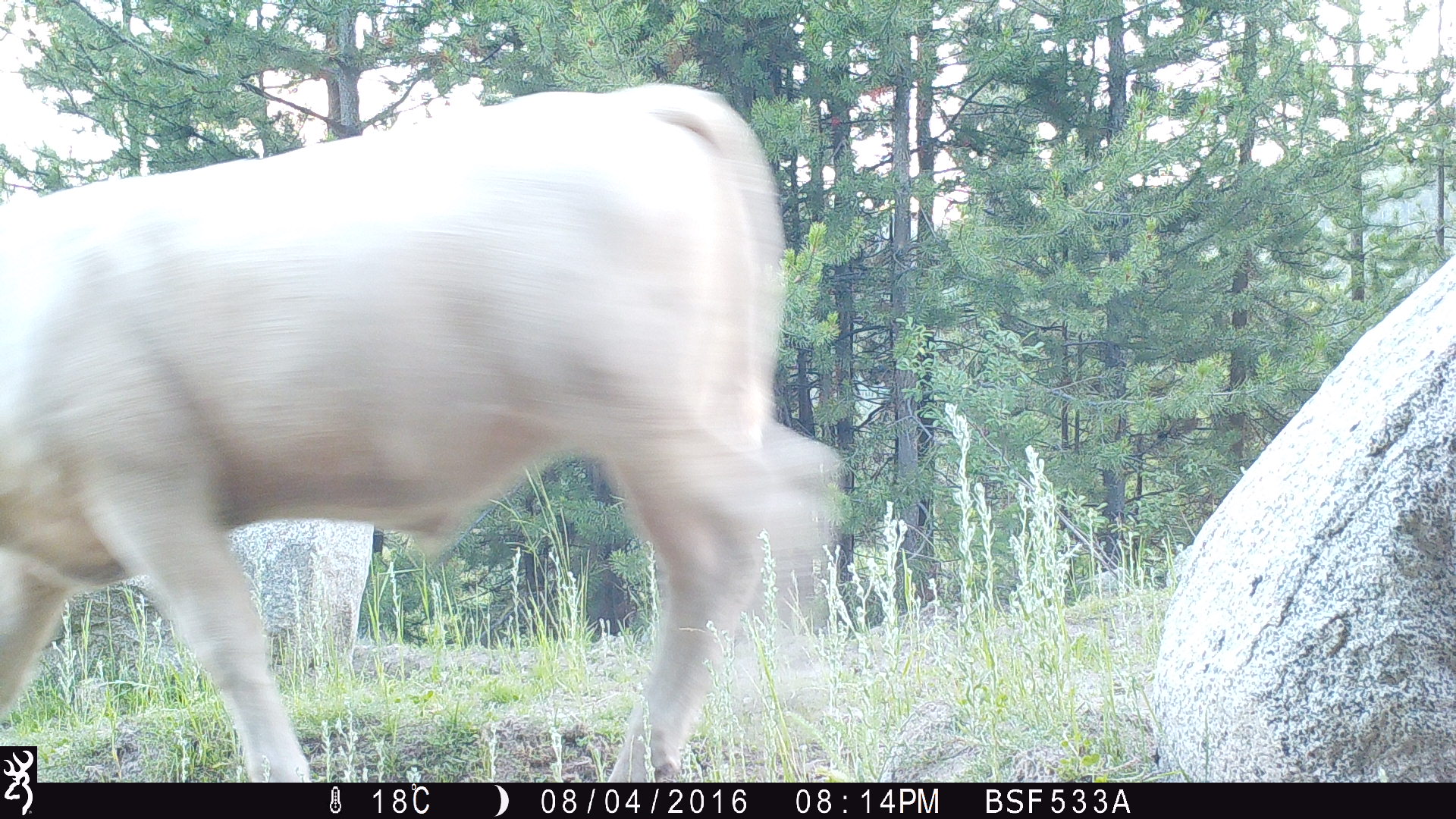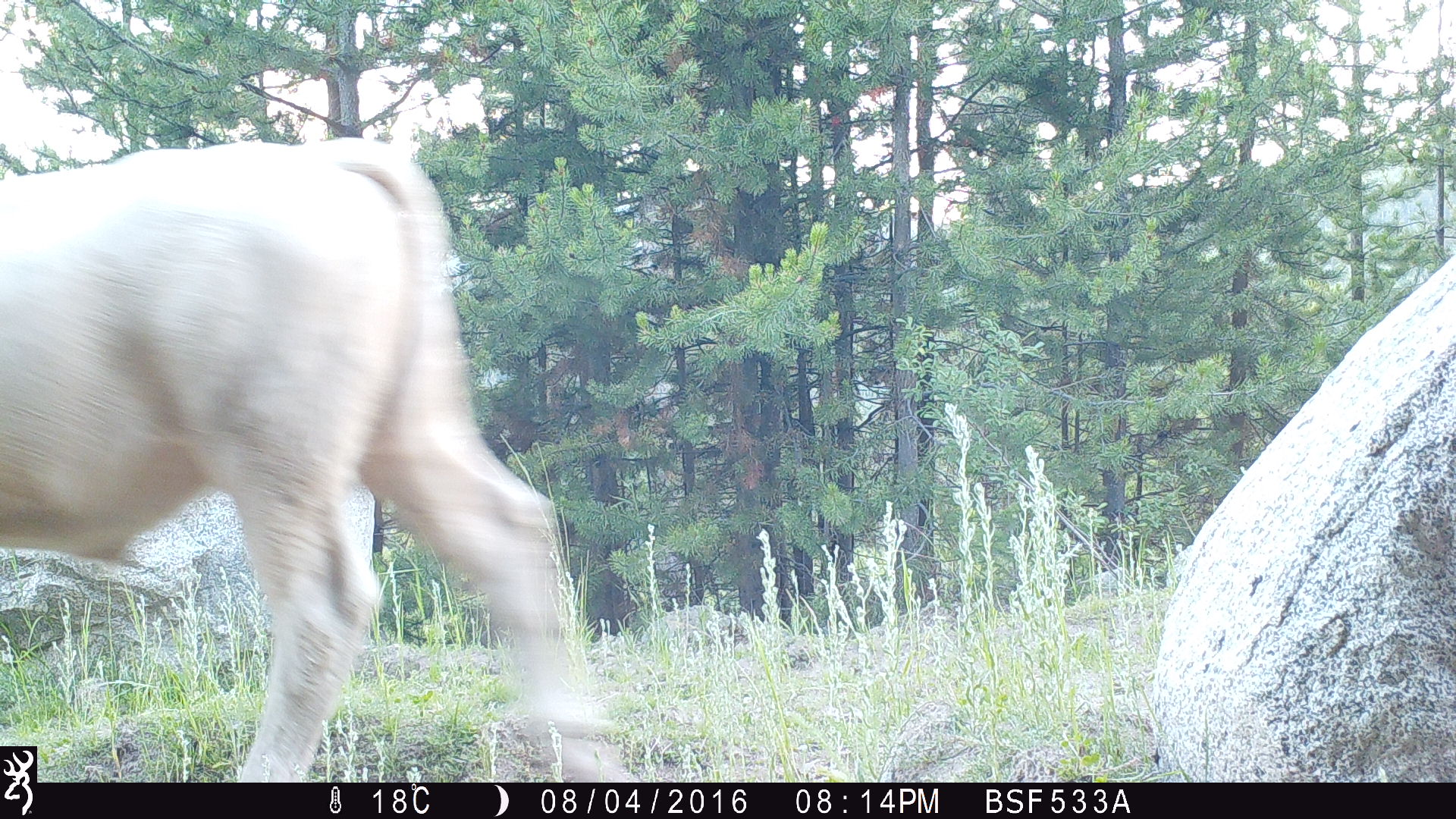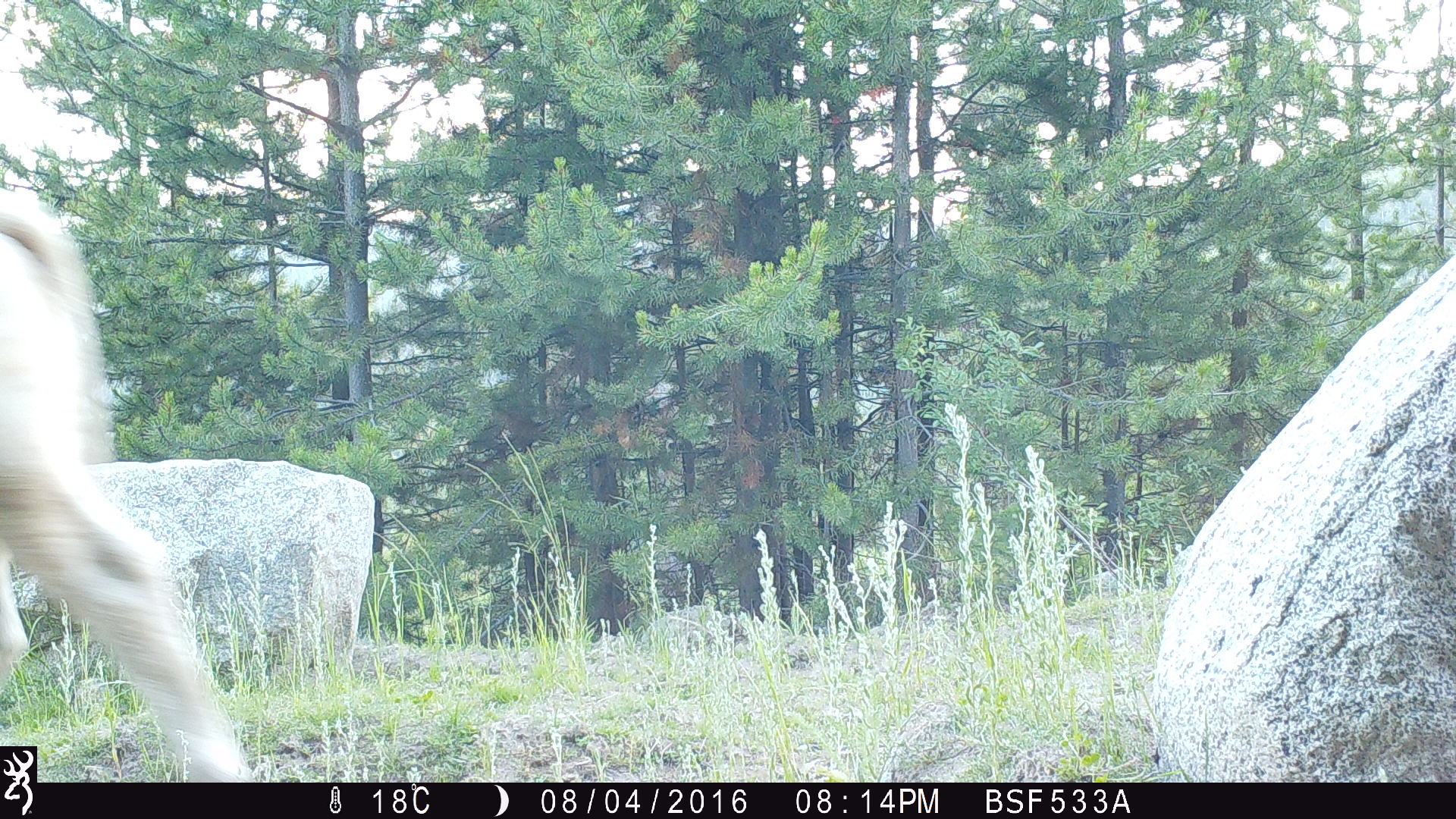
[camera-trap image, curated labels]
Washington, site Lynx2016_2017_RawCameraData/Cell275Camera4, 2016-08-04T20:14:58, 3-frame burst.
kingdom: Animalia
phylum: Chordata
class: Mammalia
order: Artiodactyla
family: Bovidae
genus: Bos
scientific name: Bos taurus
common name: domestic cattle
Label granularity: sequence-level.